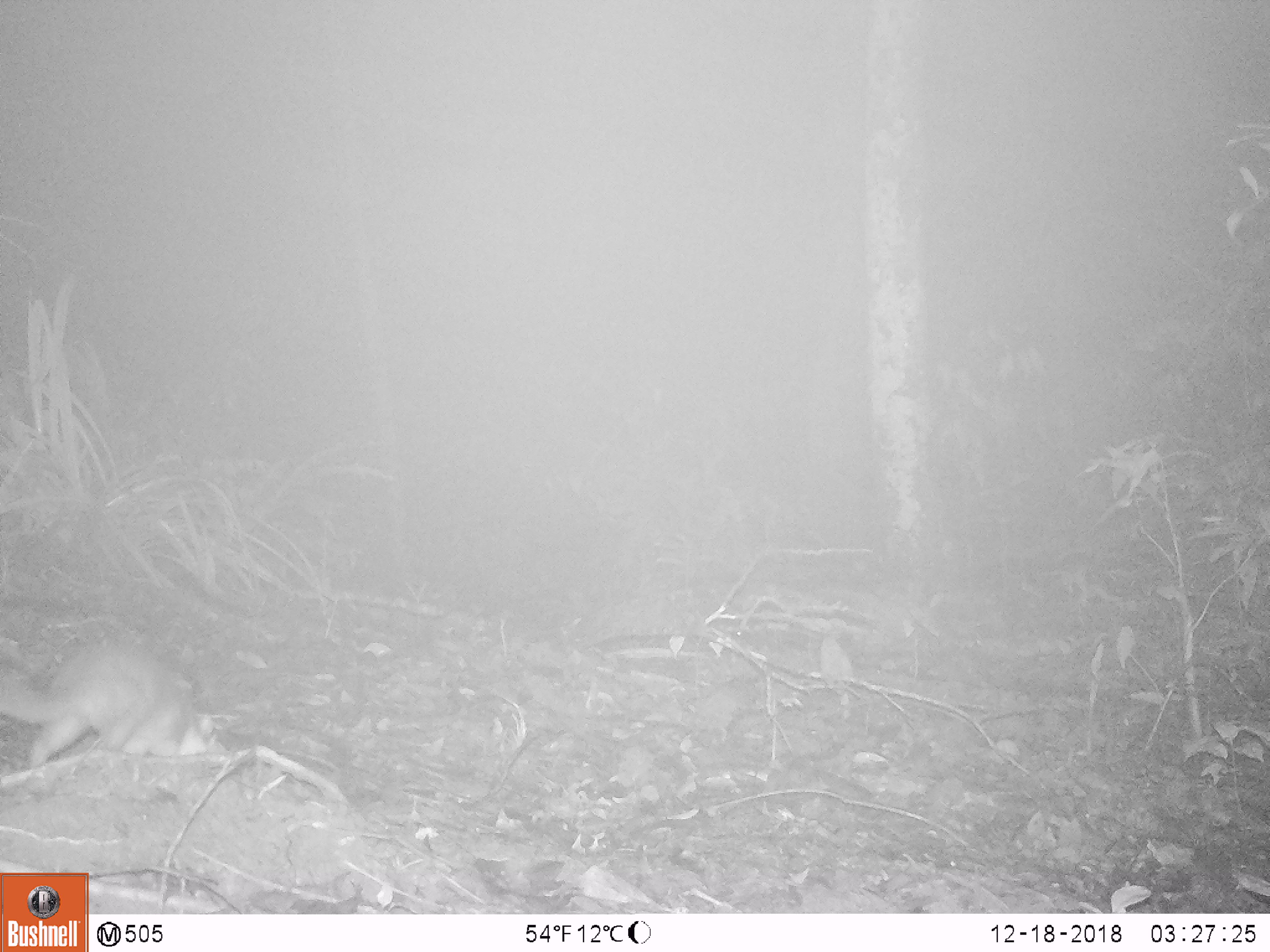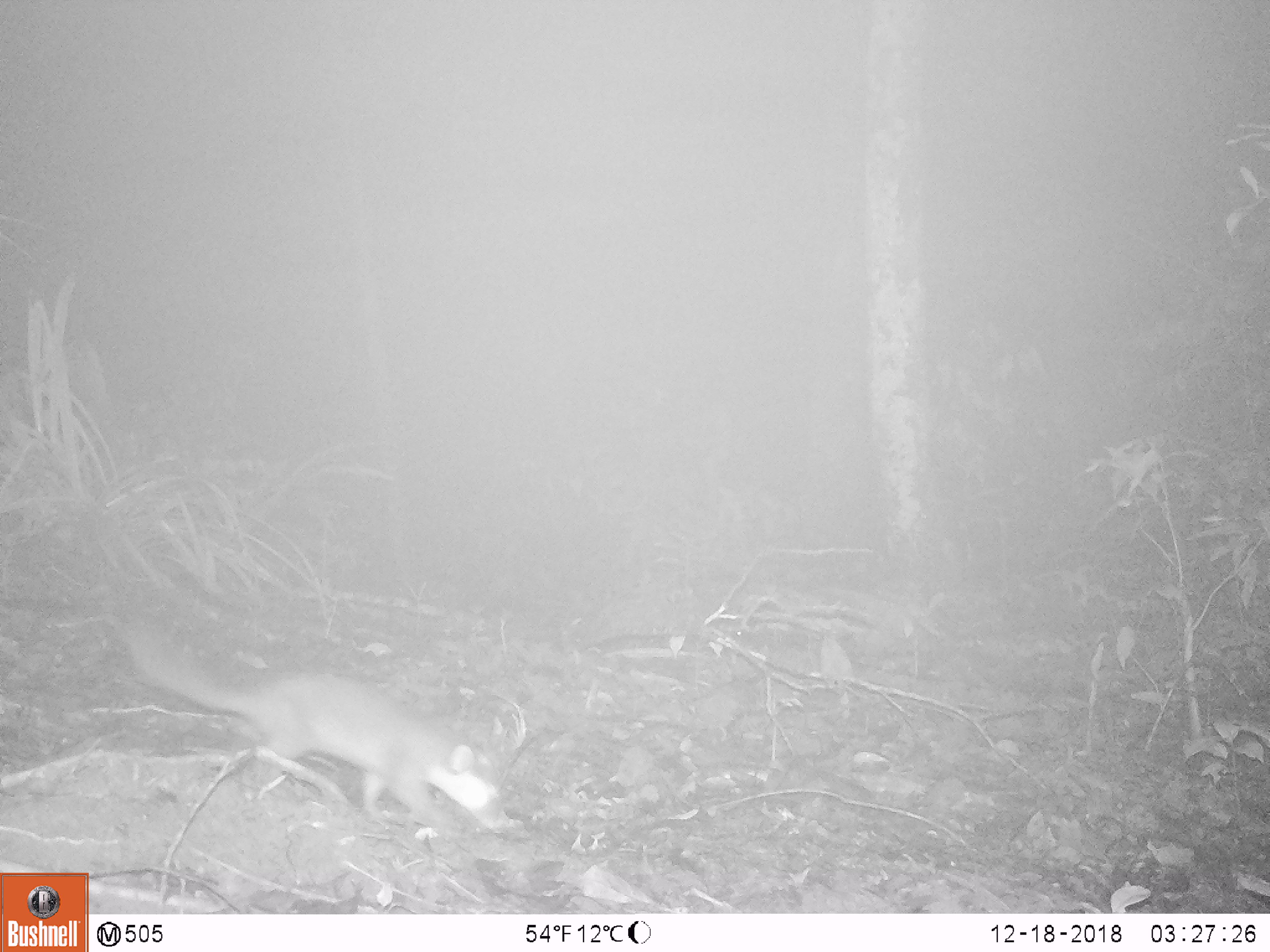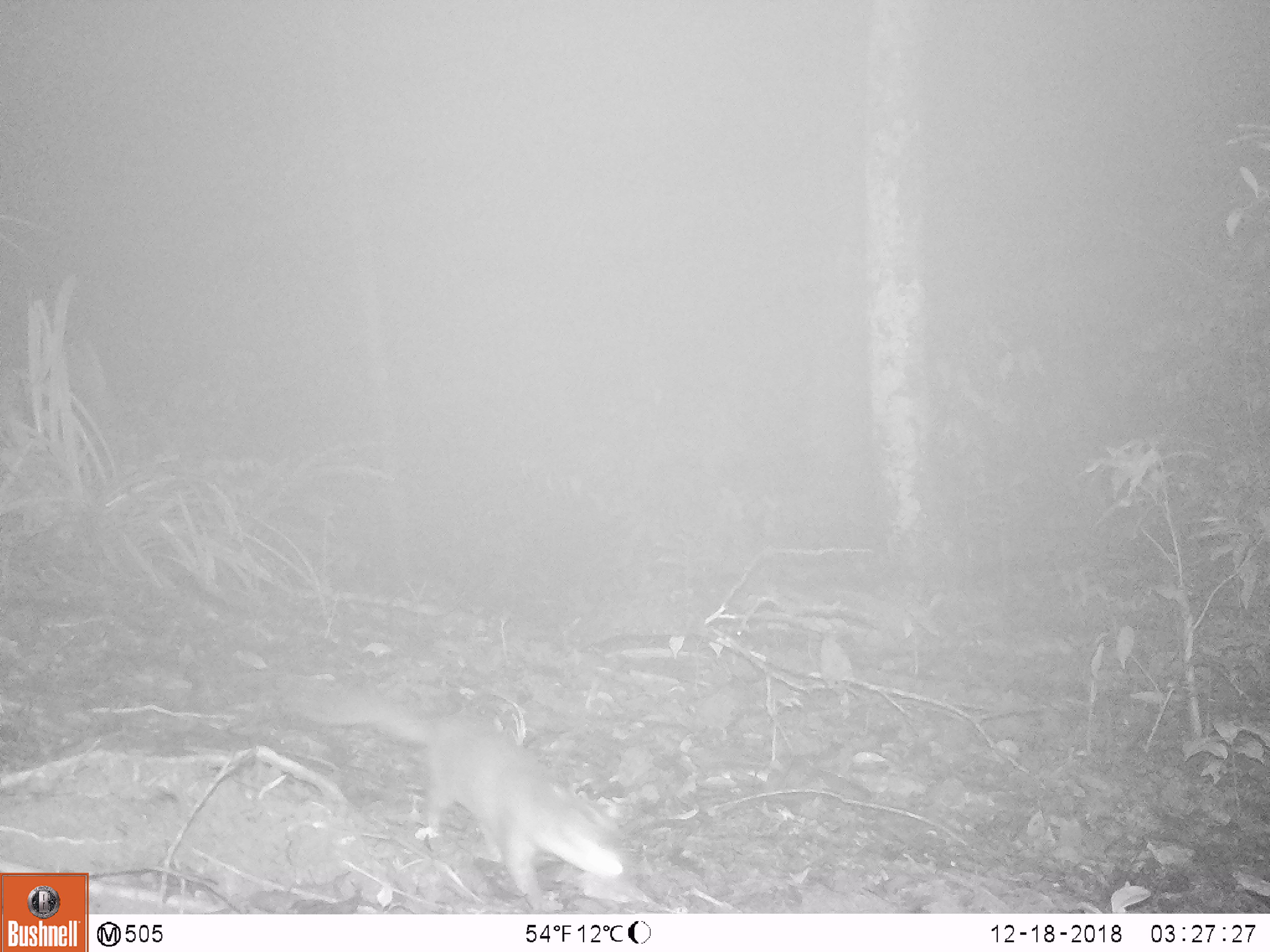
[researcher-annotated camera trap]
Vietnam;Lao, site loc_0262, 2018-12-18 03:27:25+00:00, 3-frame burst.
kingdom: Animalia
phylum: Chordata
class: Mammalia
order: Carnivora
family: Mustelidae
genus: Melogale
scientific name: Melogale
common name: ferret badger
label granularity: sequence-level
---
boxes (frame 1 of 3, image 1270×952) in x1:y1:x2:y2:
ferret badger: 0:640:231:769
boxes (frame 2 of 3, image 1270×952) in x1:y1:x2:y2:
ferret badger: 119:611:510:835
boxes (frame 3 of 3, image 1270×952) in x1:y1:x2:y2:
ferret badger: 285:676:624:914